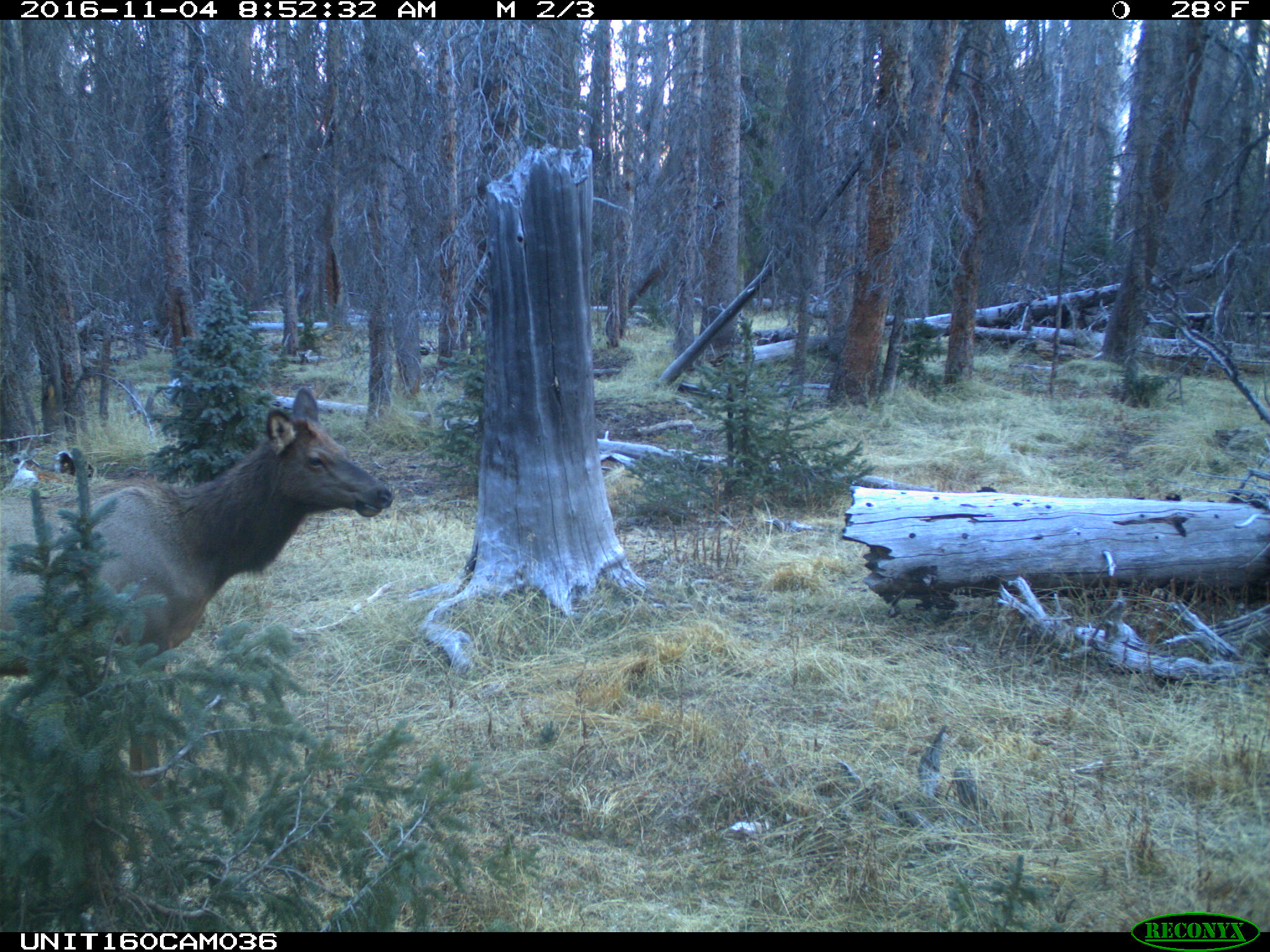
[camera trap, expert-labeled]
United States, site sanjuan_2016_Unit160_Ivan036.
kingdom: Animalia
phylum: Chordata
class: Mammalia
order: Artiodactyla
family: Cervidae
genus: Cervus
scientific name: Cervus elaphus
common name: red deer